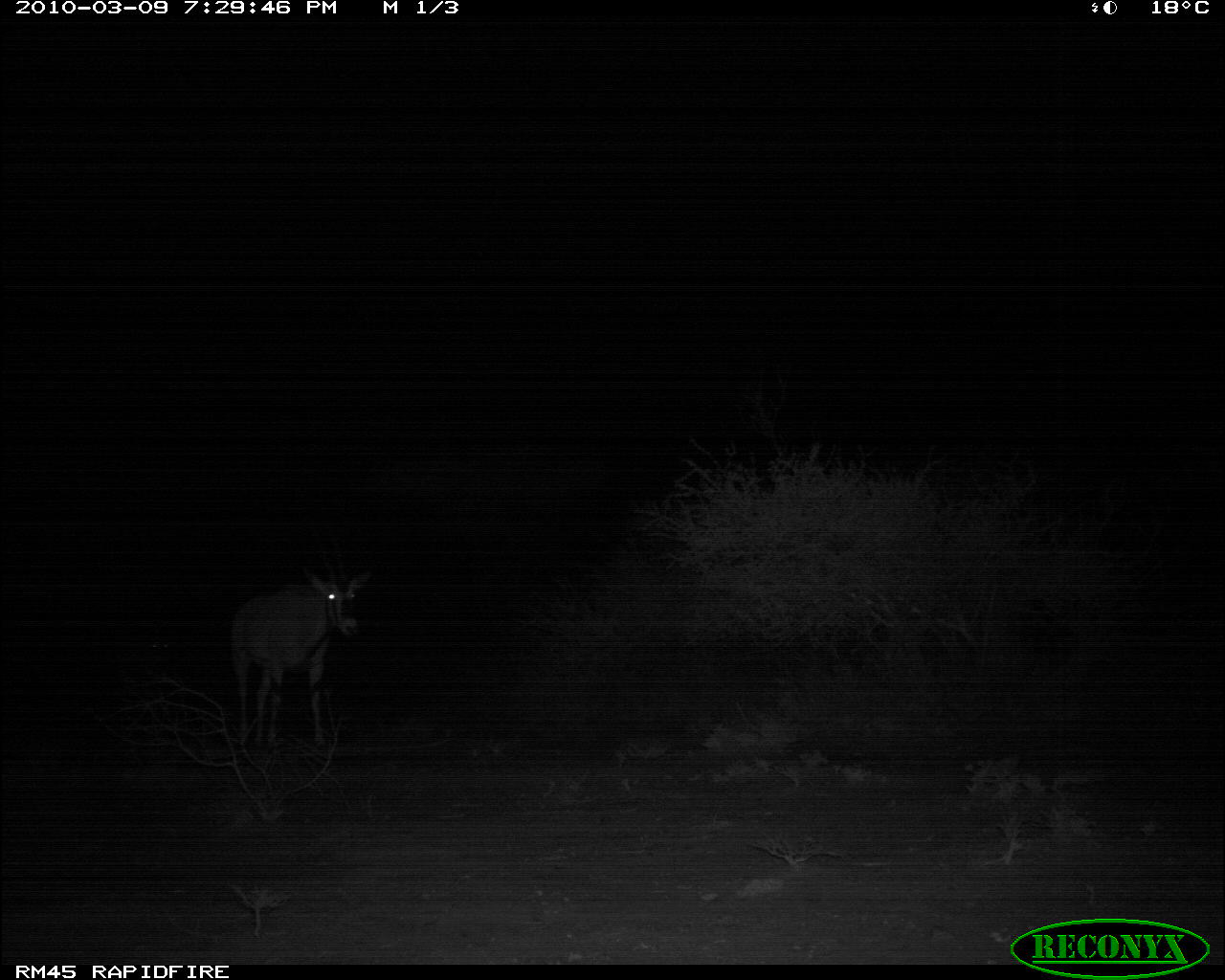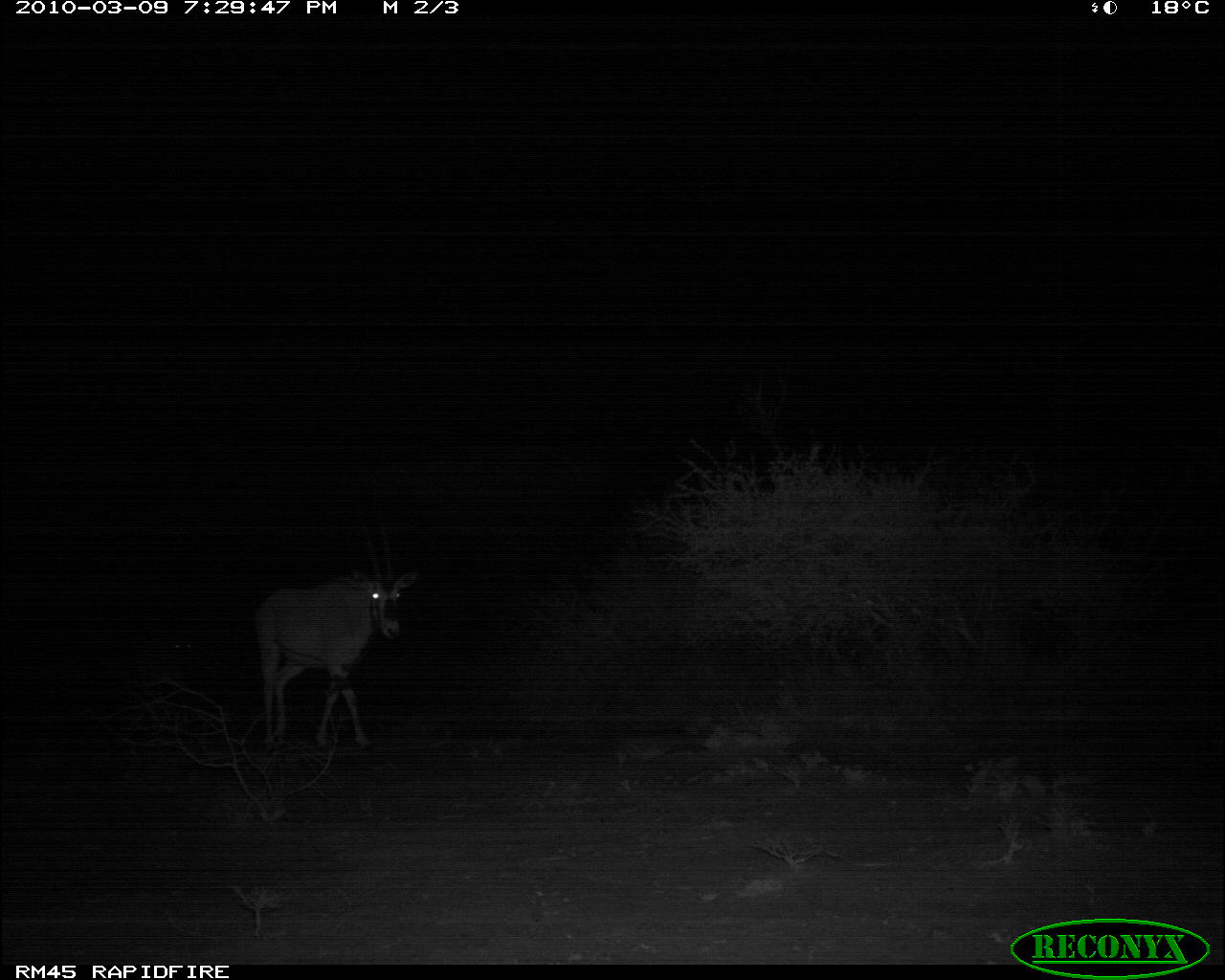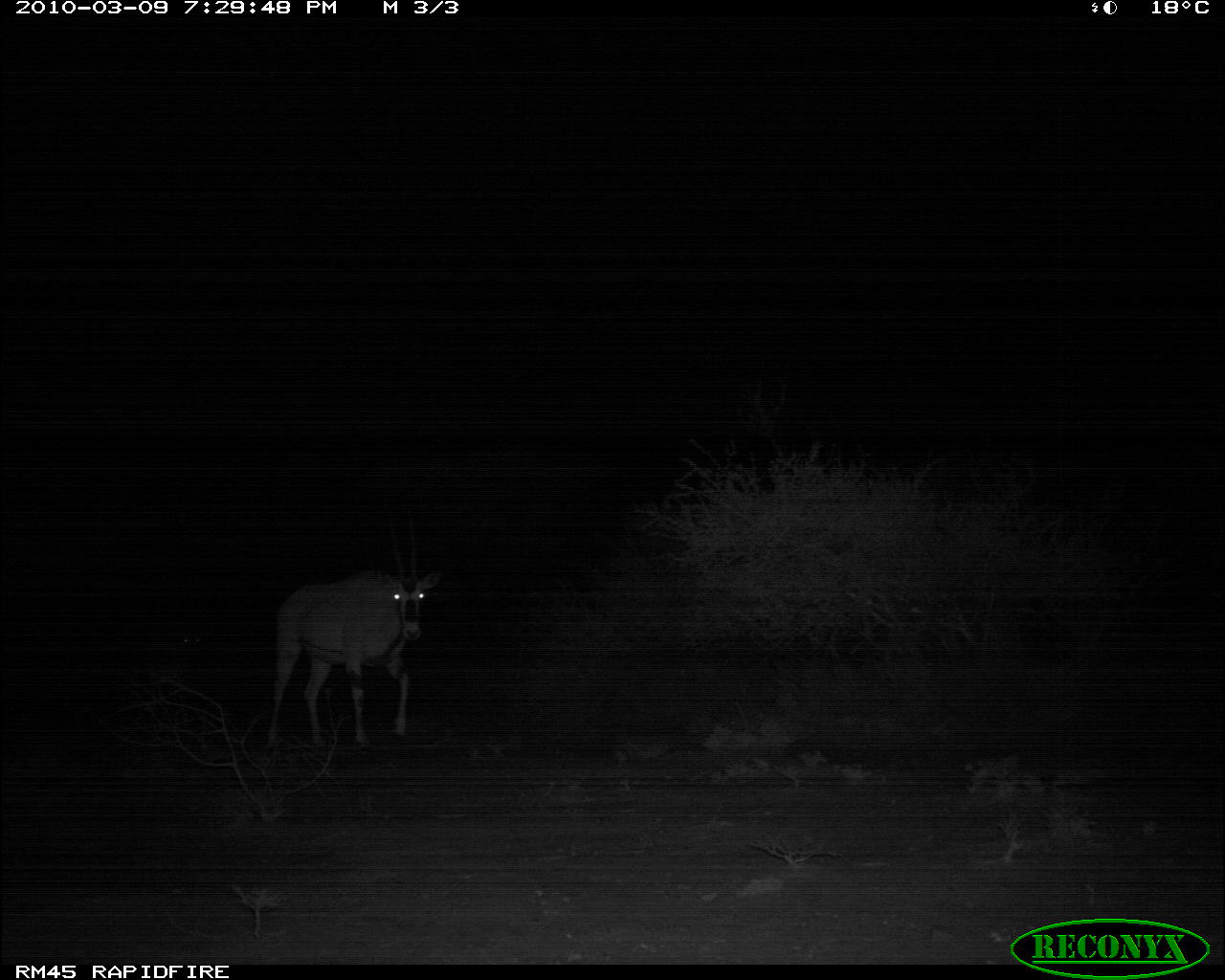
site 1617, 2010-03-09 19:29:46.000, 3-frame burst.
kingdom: Animalia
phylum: Chordata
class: Mammalia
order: Artiodactyla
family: Bovidae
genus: Oryx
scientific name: Oryx beisa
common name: east african oryx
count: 1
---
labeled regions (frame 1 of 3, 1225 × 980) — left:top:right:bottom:
oryx beisa: 228:517:374:755; 117:616:173:696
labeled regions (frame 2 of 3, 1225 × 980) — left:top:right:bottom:
oryx beisa: 250:509:421:757; 136:630:192:679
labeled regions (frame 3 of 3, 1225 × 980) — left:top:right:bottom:
oryx beisa: 261:513:441:759; 145:624:207:709